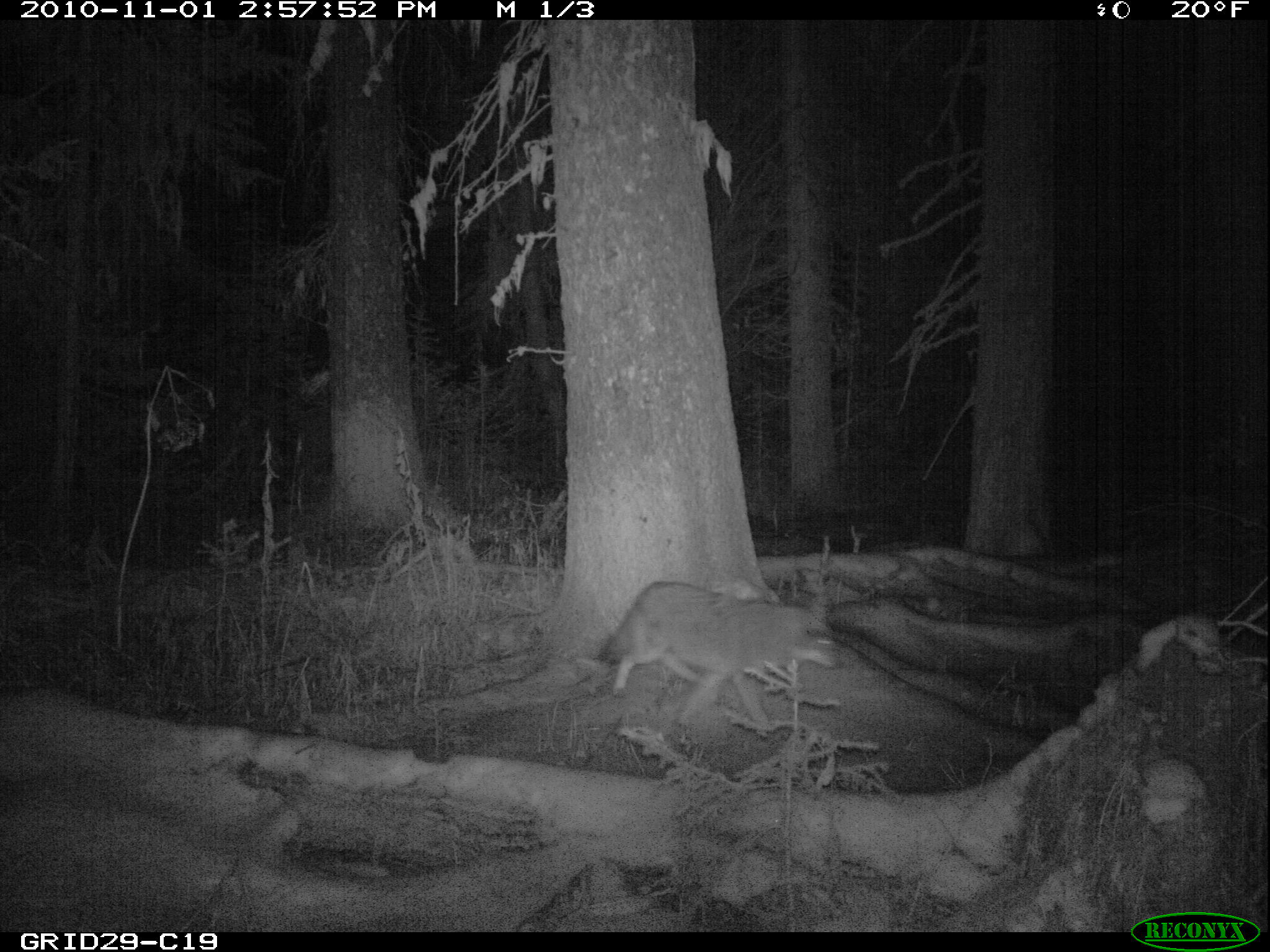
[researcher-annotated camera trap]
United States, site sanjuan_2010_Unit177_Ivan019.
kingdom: Animalia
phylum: Chordata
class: Mammalia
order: Carnivora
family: Canidae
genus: Canis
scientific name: Canis latrans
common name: coyote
Canis latrans (coyote).